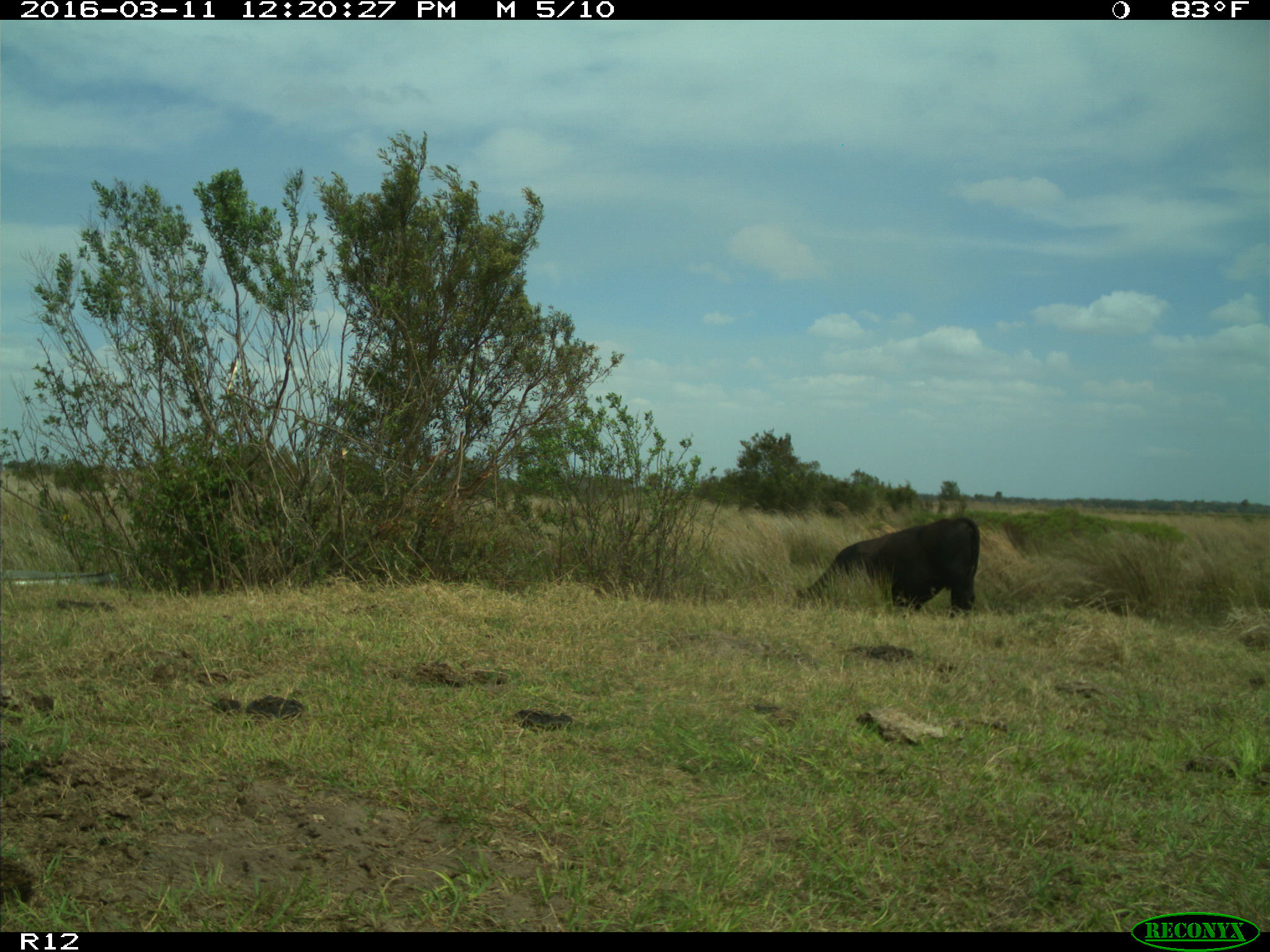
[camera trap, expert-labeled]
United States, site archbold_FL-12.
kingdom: Animalia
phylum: Chordata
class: Mammalia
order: Artiodactyla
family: Bovidae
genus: Bos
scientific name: Bos taurus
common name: domestic cow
Bos taurus (domestic cow).